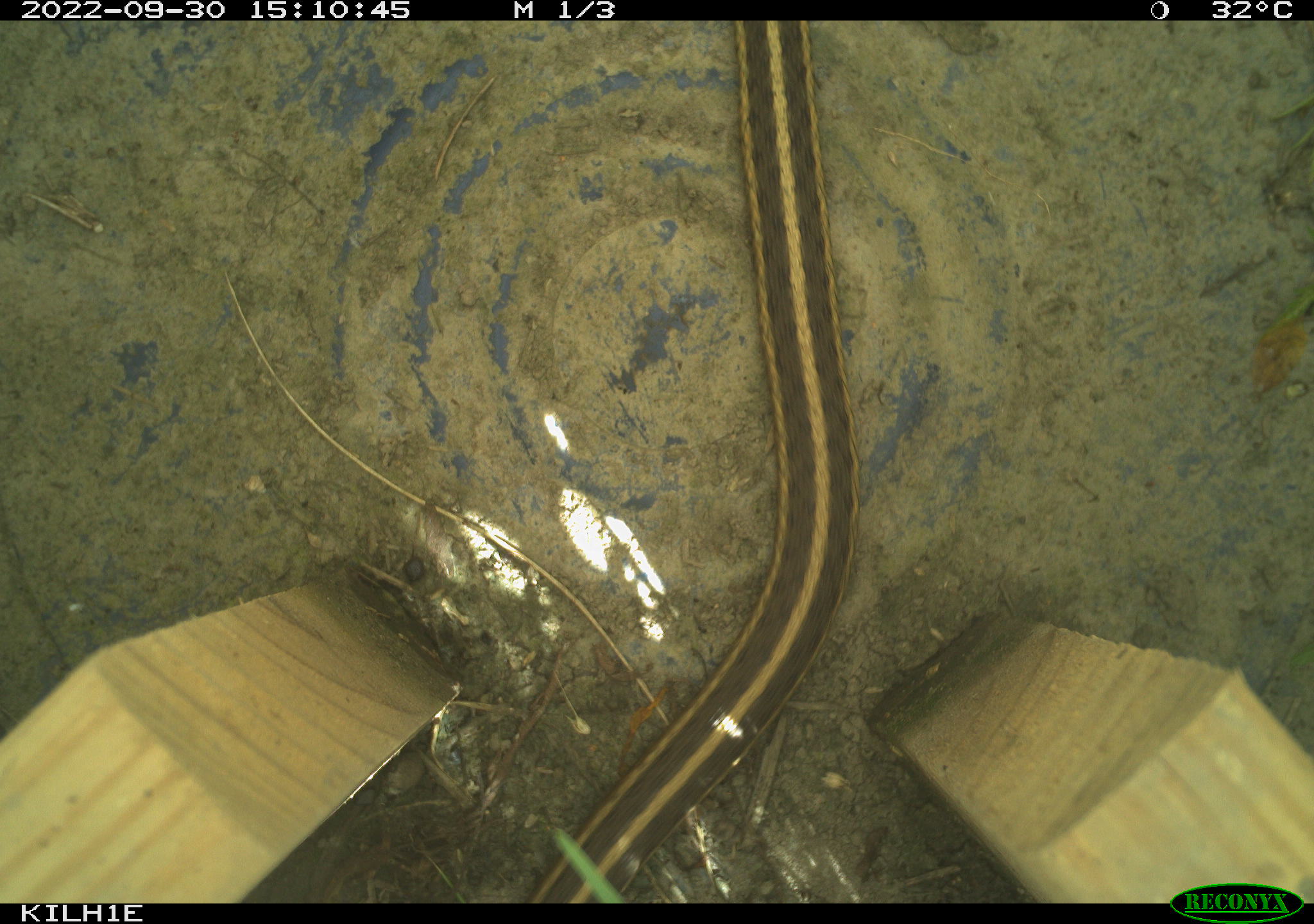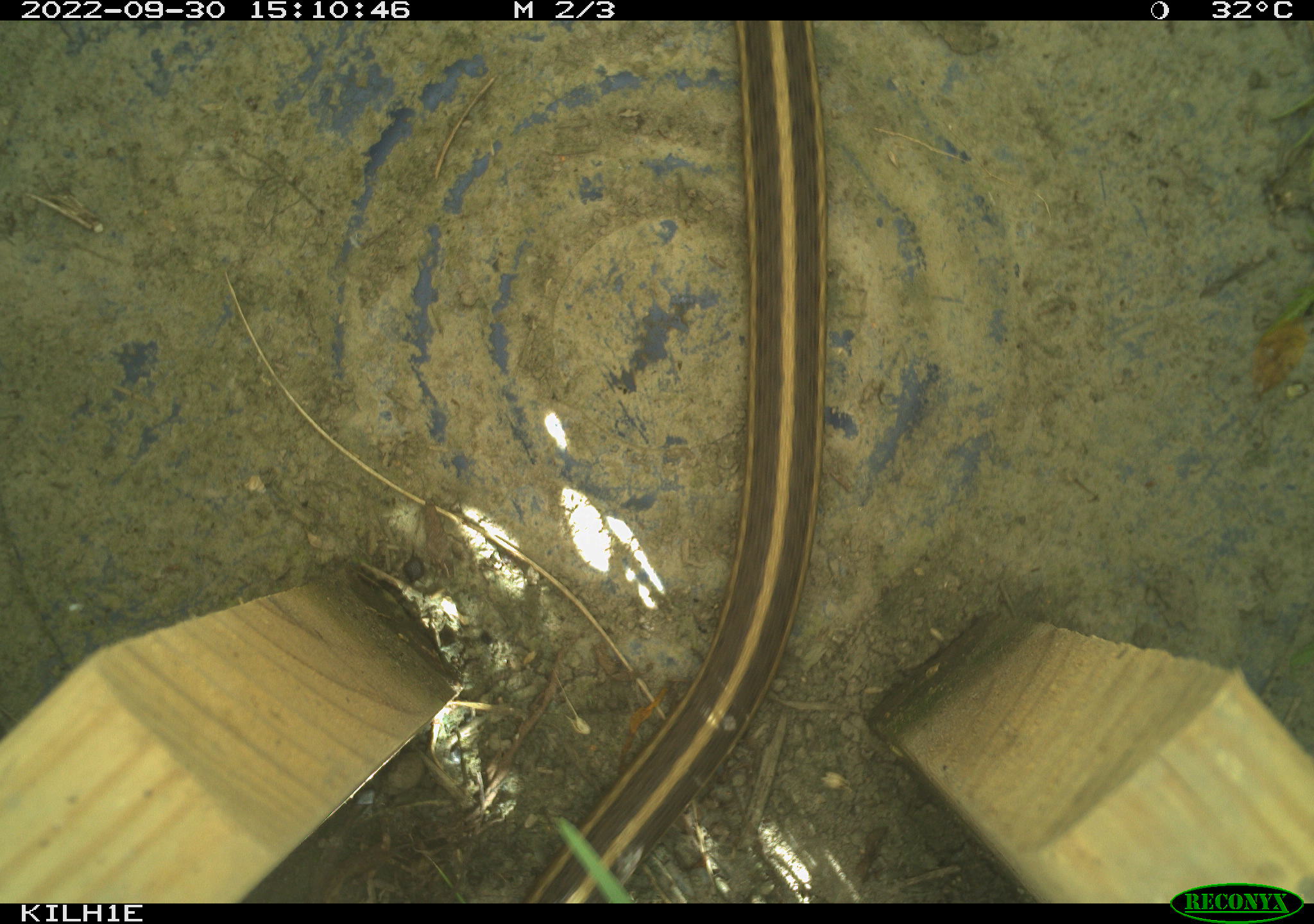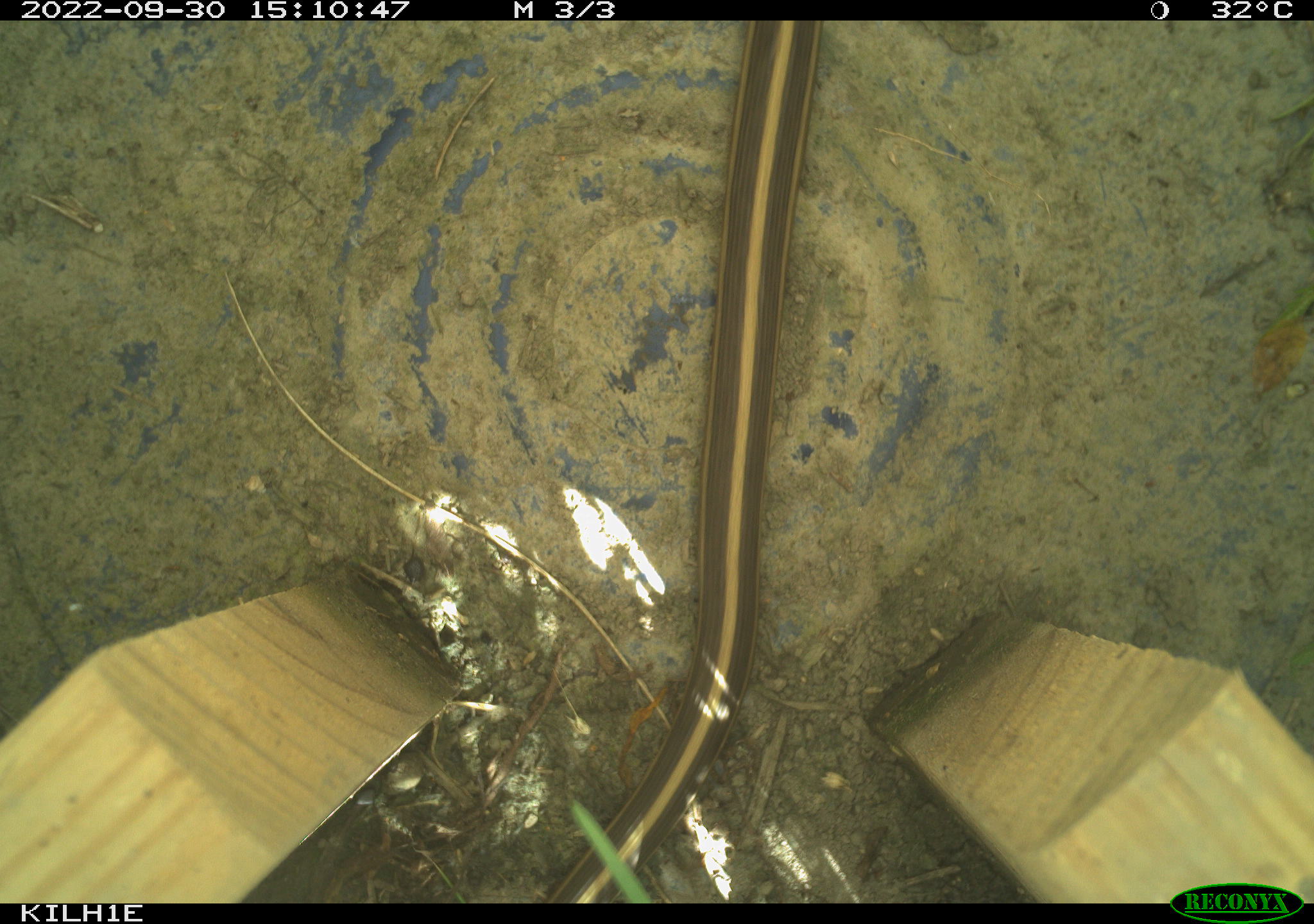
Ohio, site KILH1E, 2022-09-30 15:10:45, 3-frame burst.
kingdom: Animalia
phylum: Chordata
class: Reptilia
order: Squamata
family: Colubridae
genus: Thamnophis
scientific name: Thamnophis sirtalis sirtalis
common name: eastern gartersnake